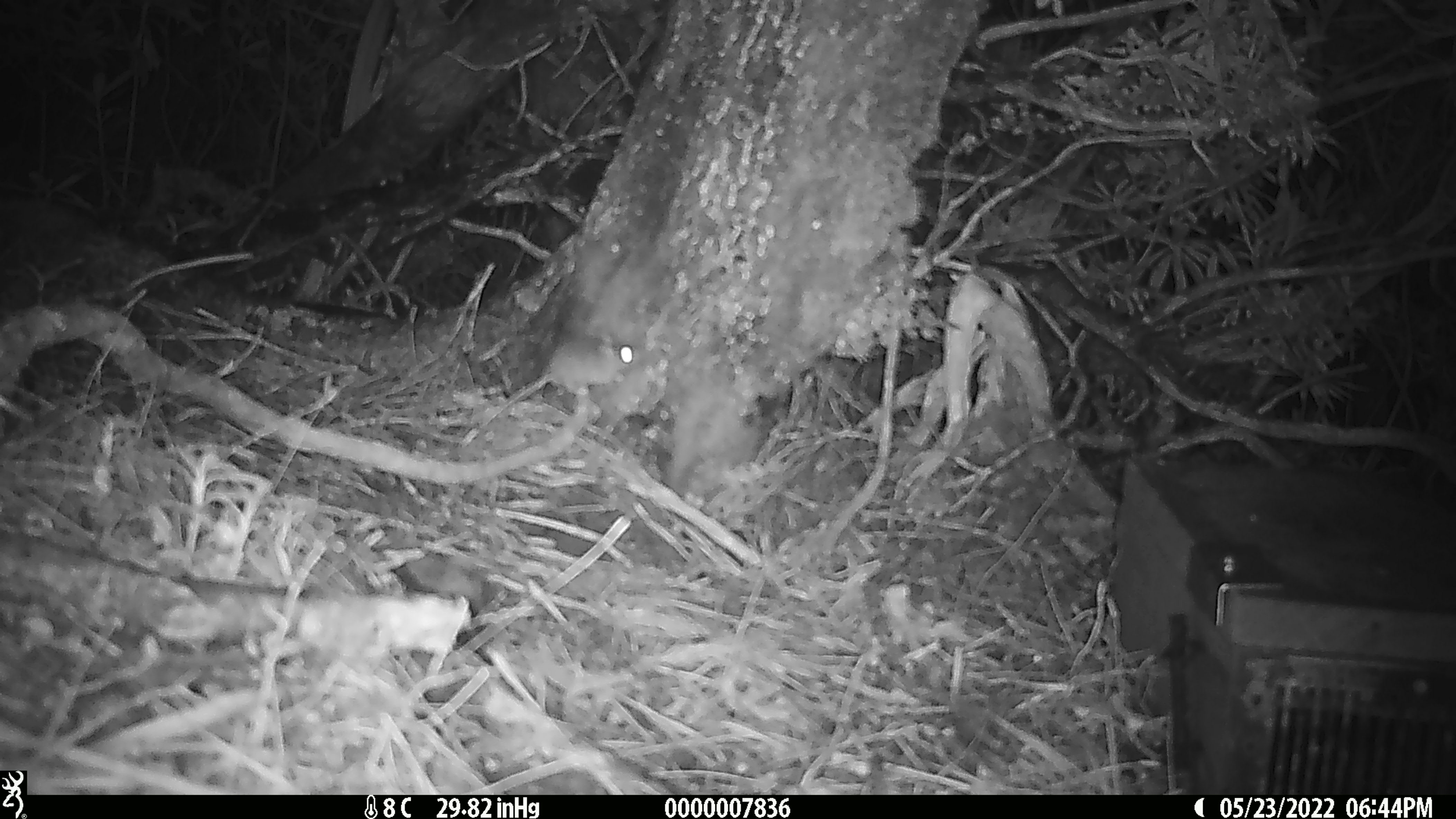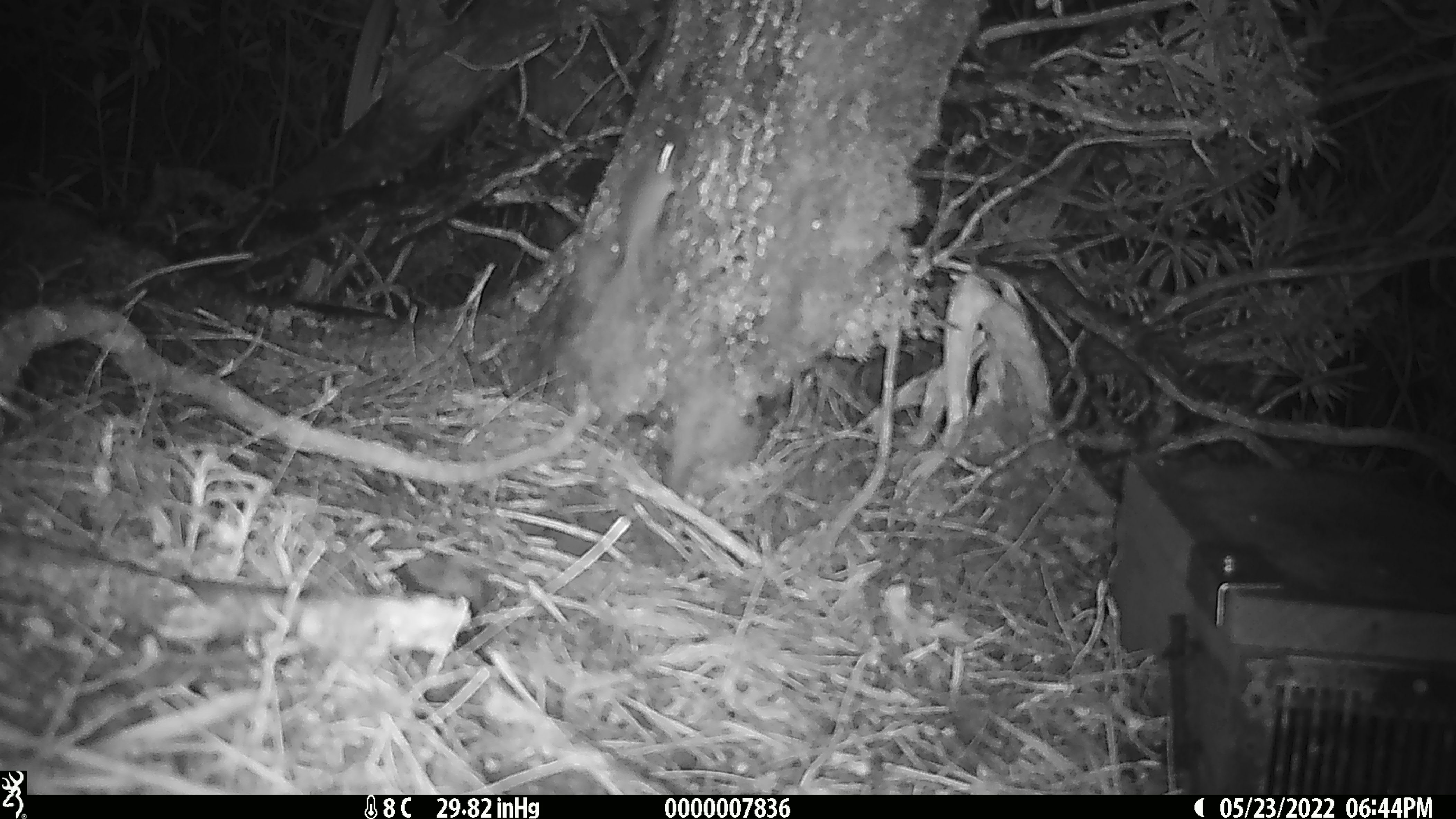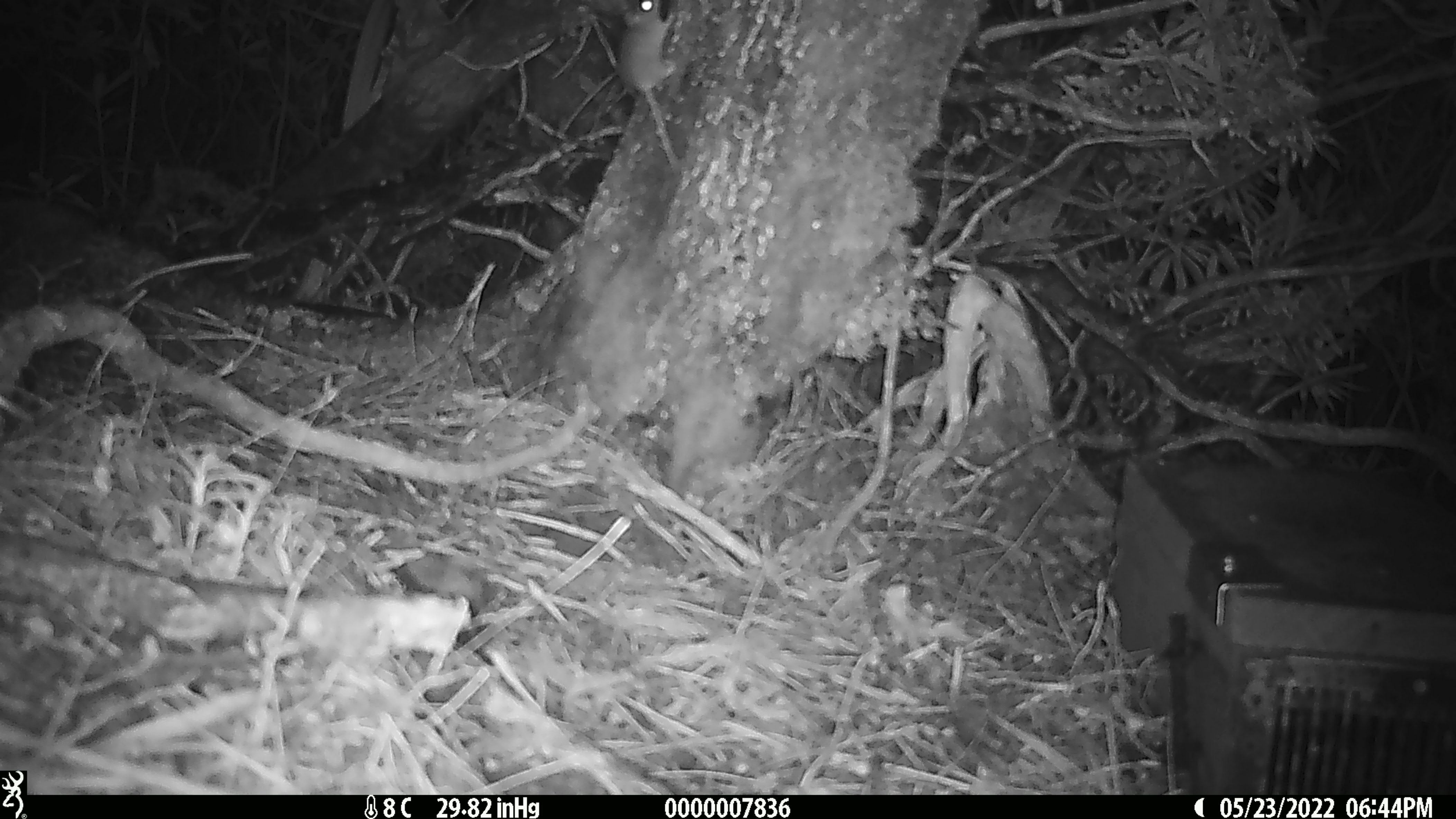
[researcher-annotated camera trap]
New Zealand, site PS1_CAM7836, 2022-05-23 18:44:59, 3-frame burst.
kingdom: Animalia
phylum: Chordata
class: Mammalia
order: Rodentia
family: Muridae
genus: Mus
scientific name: Mus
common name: mouse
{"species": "mouse (Mus)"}